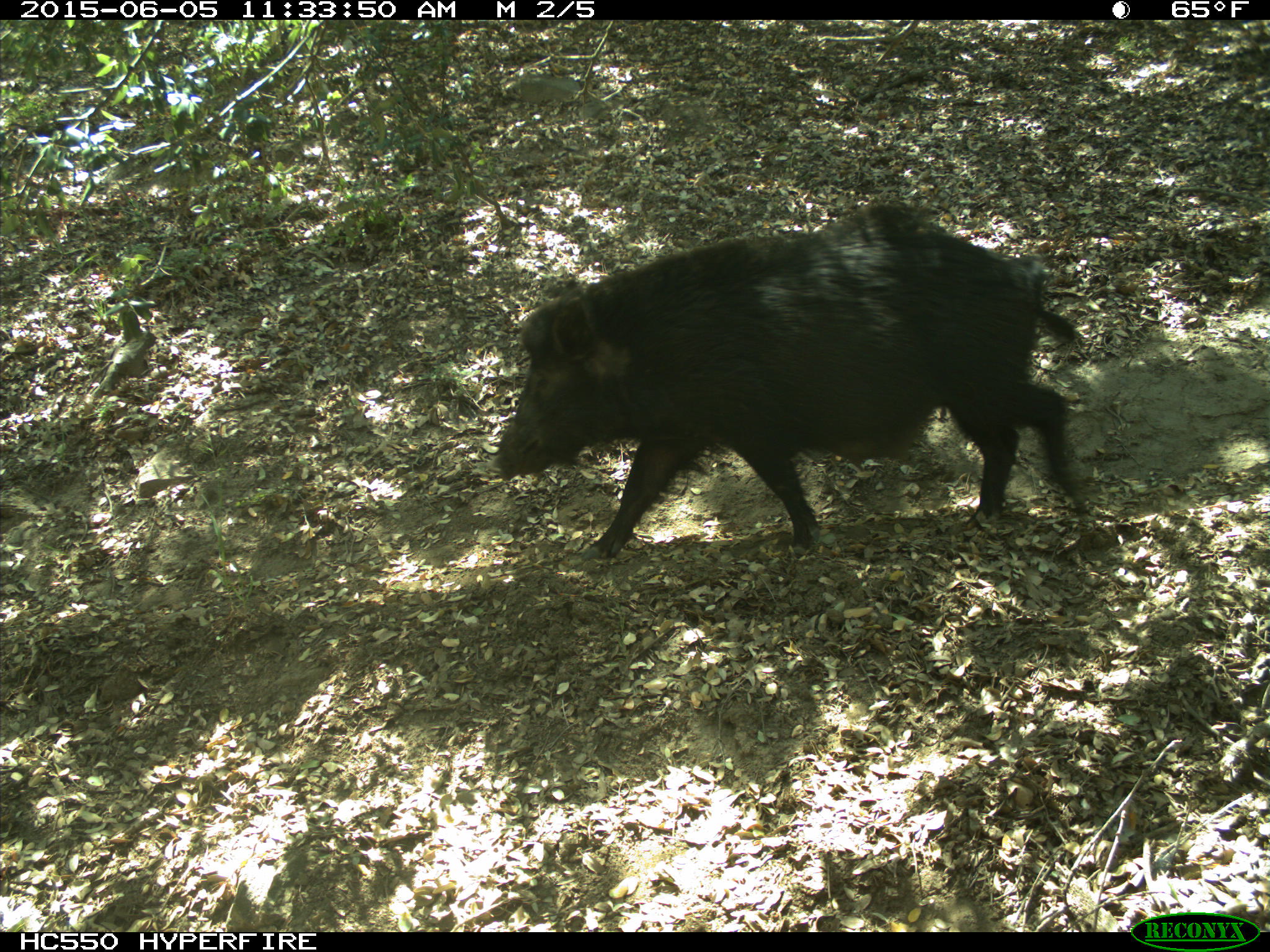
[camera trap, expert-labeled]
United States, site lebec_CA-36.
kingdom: Animalia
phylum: Chordata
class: Mammalia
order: Artiodactyla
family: Suidae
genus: Sus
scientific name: Sus scrofa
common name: wild boar